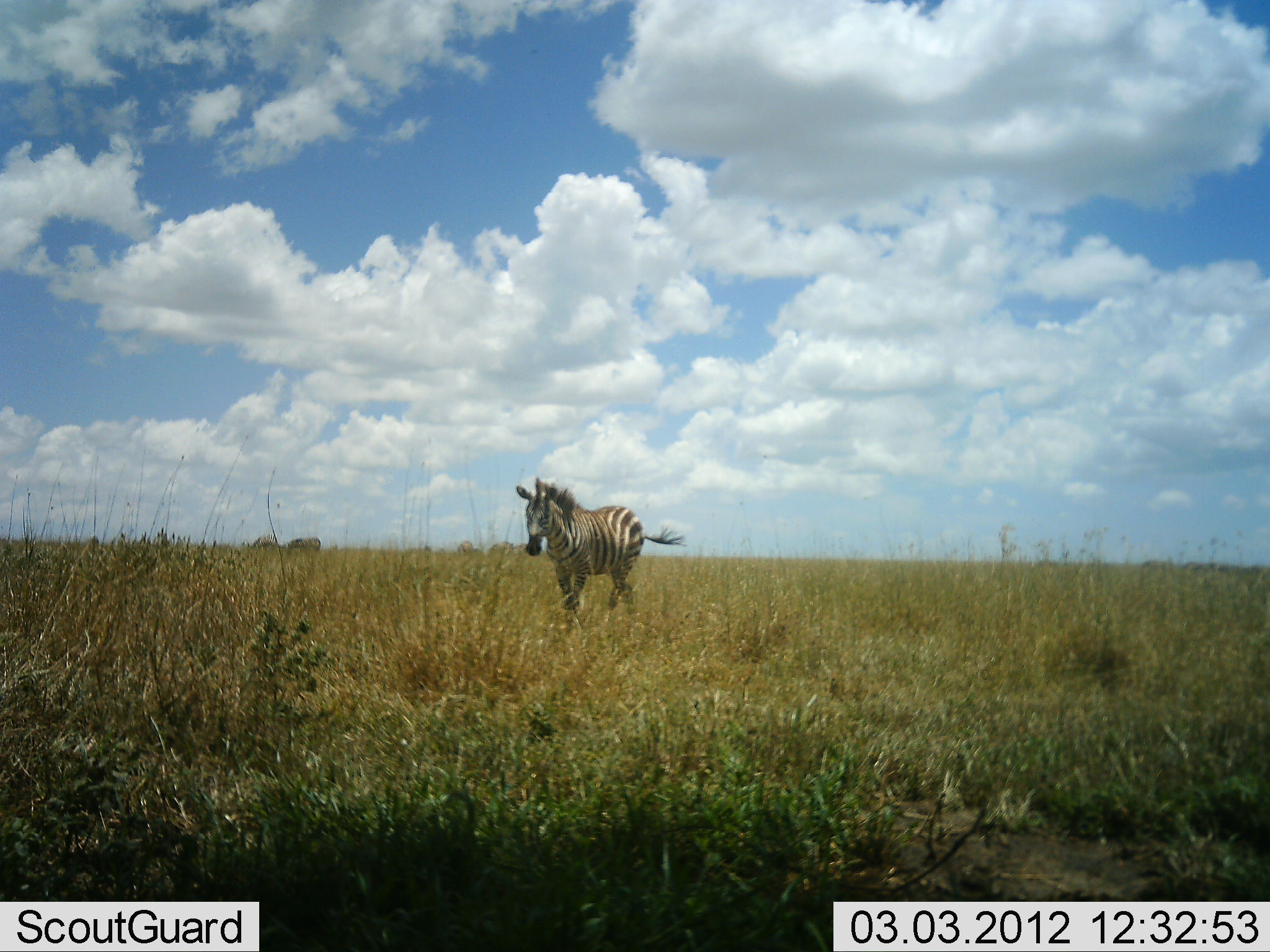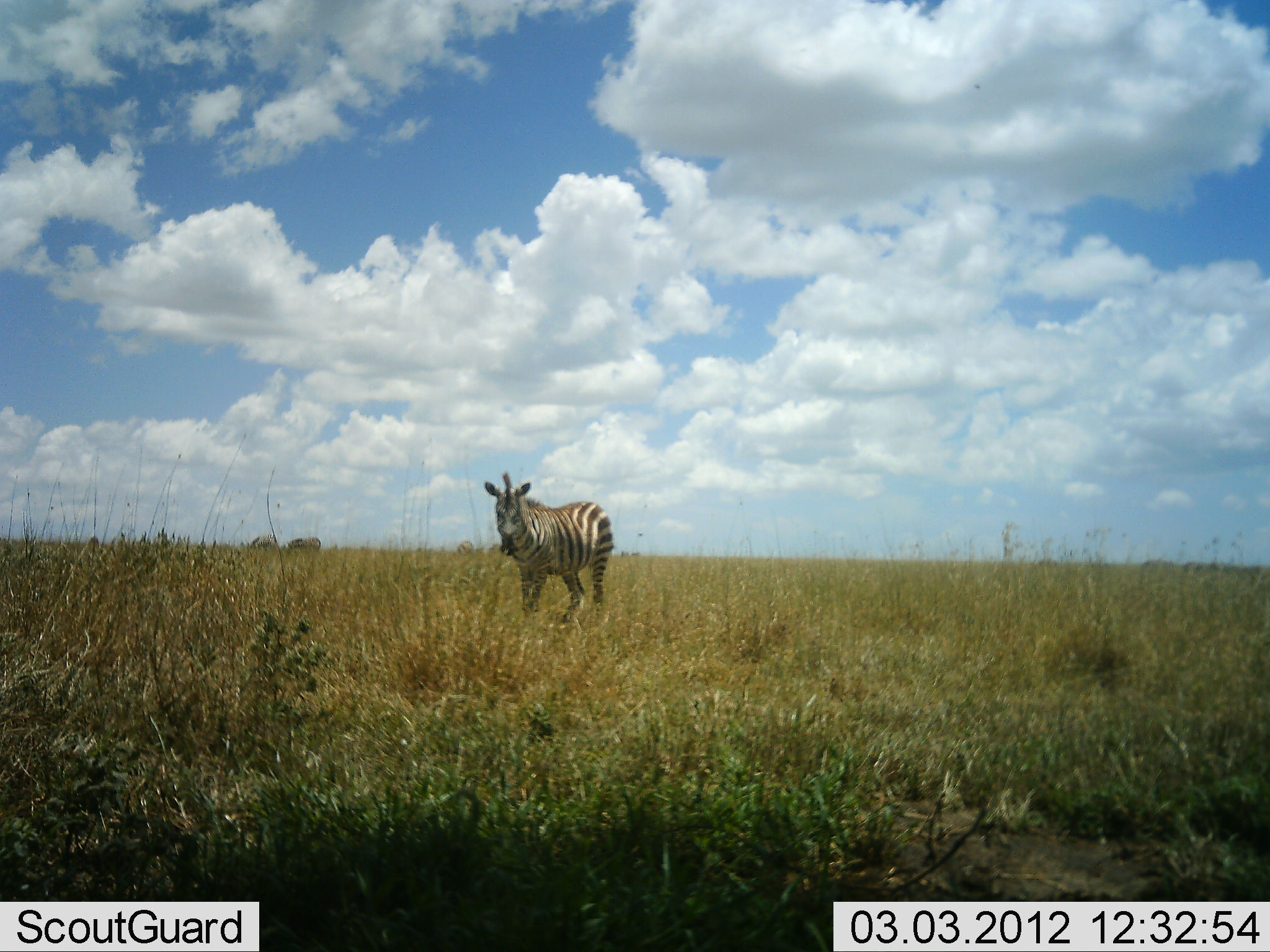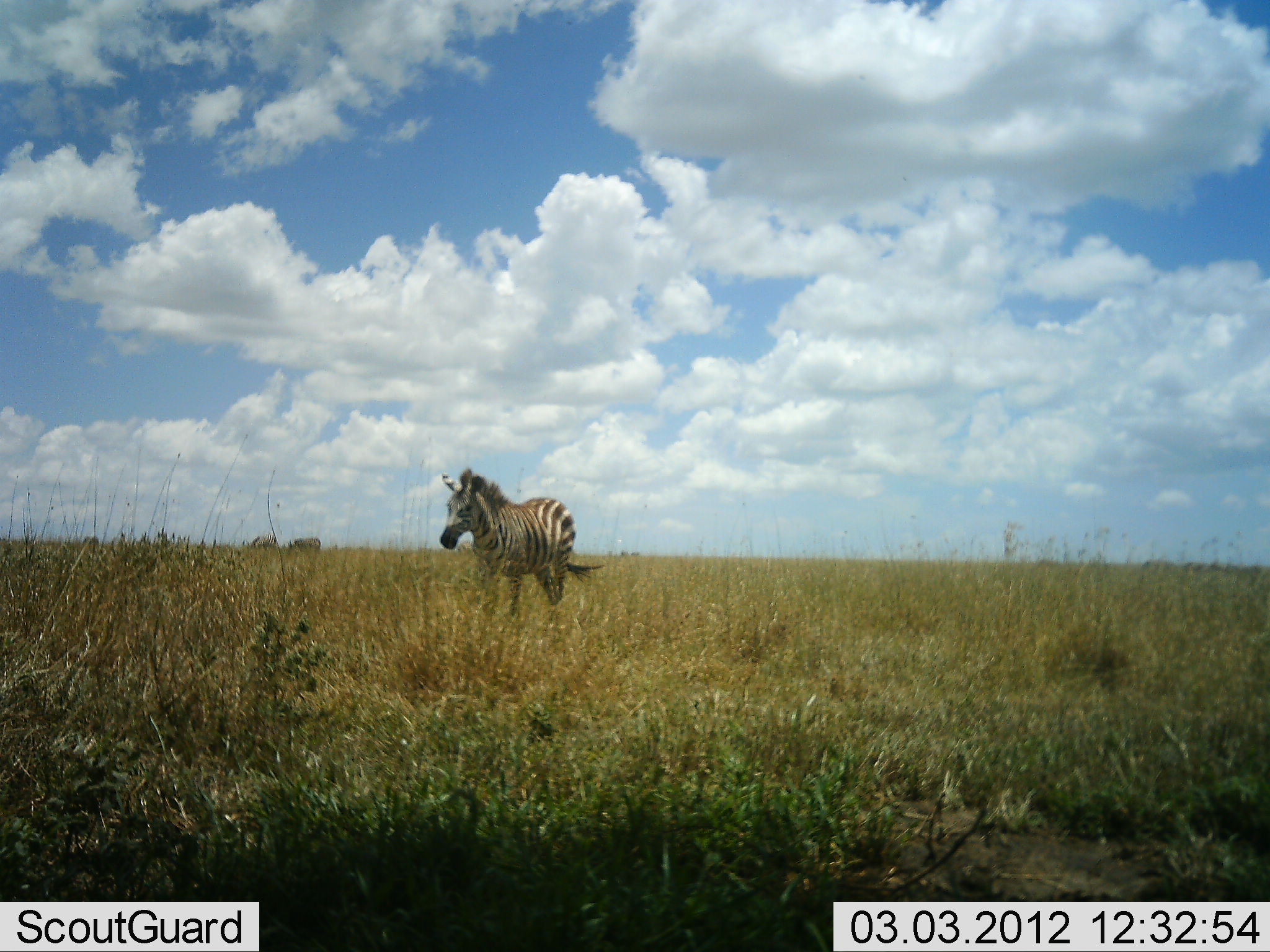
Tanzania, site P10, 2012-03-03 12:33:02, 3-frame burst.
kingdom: Animalia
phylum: Chordata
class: Mammalia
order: Perissodactyla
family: Equidae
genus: Equus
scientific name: Equus quagga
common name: plains zebra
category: zebra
Zebra (plains zebra) (Equus quagga), count 1. Behavior (volunteer vote fractions): standing 17%, resting 0%, moving 90%, interacting 0%. Young present (vote fraction): 0%. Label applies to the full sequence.